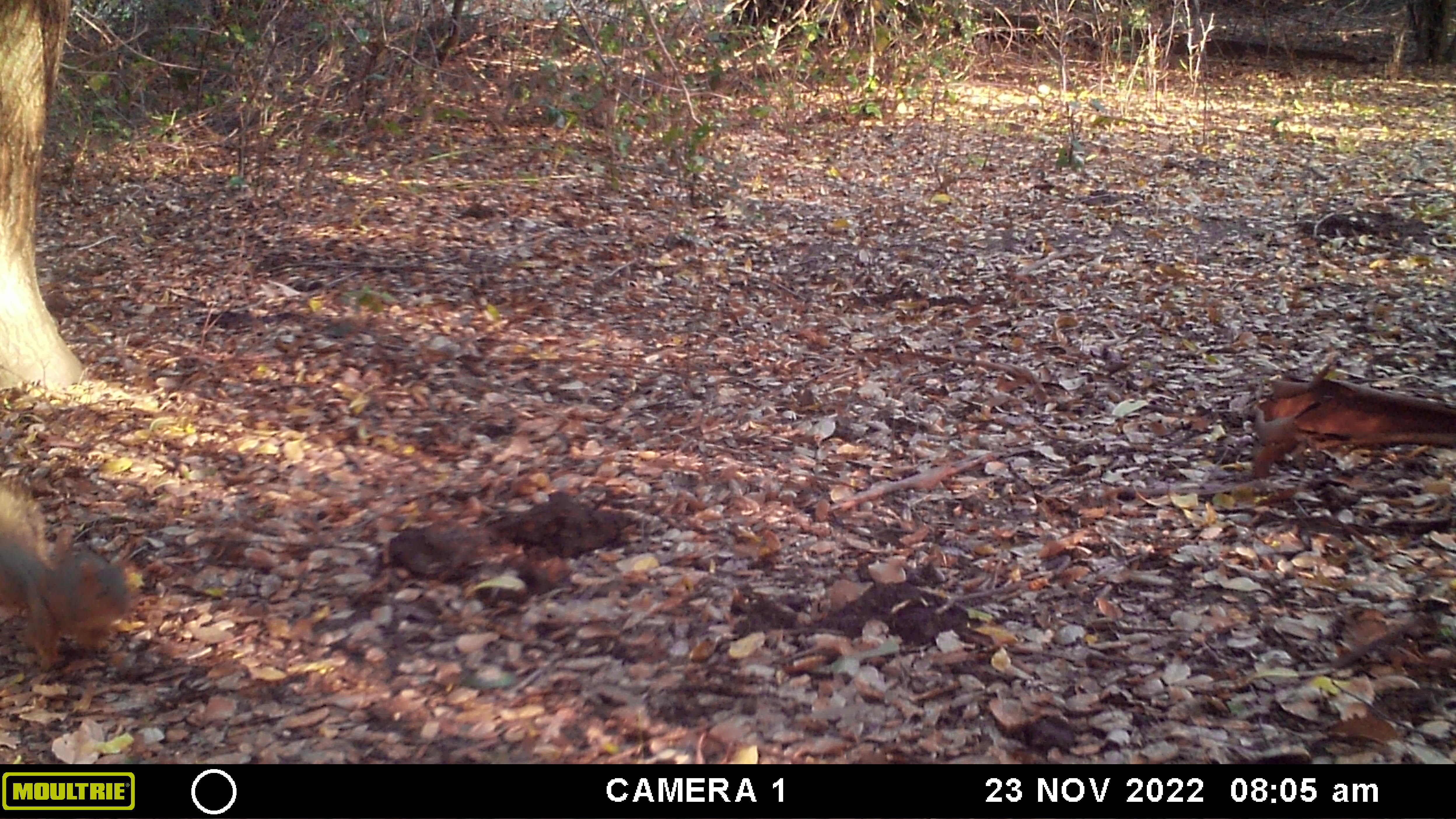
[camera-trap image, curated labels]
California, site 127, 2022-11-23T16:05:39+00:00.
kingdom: Animalia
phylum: Chordata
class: Mammalia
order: Rodentia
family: Sciuridae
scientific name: Sciuridae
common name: squirrel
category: unknown squirrel